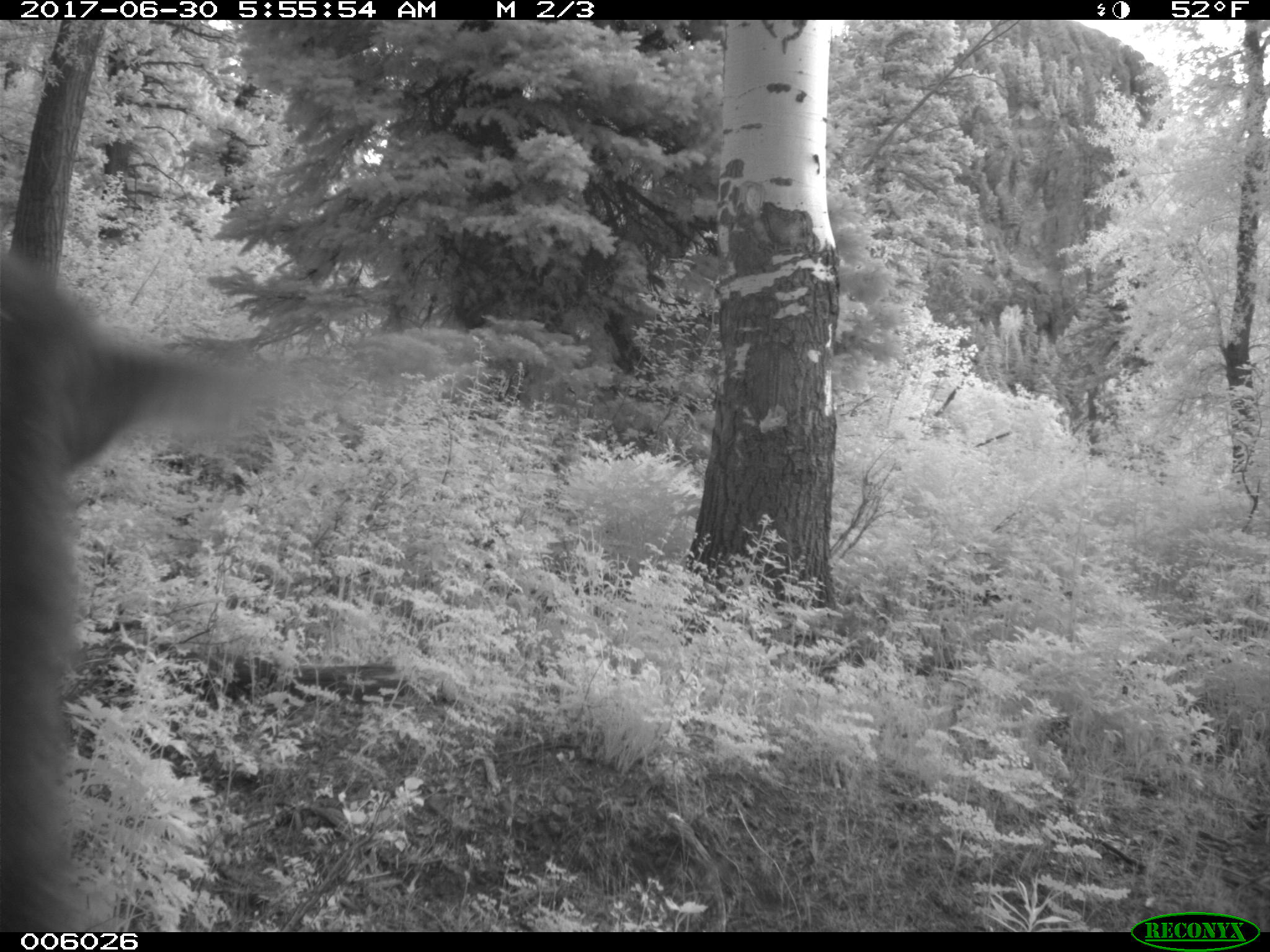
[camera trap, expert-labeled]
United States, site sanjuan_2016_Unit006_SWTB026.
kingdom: Animalia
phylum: Chordata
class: Mammalia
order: Artiodactyla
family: Cervidae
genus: Cervus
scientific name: Cervus elaphus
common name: red deer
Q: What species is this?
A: Cervus elaphus (red deer).